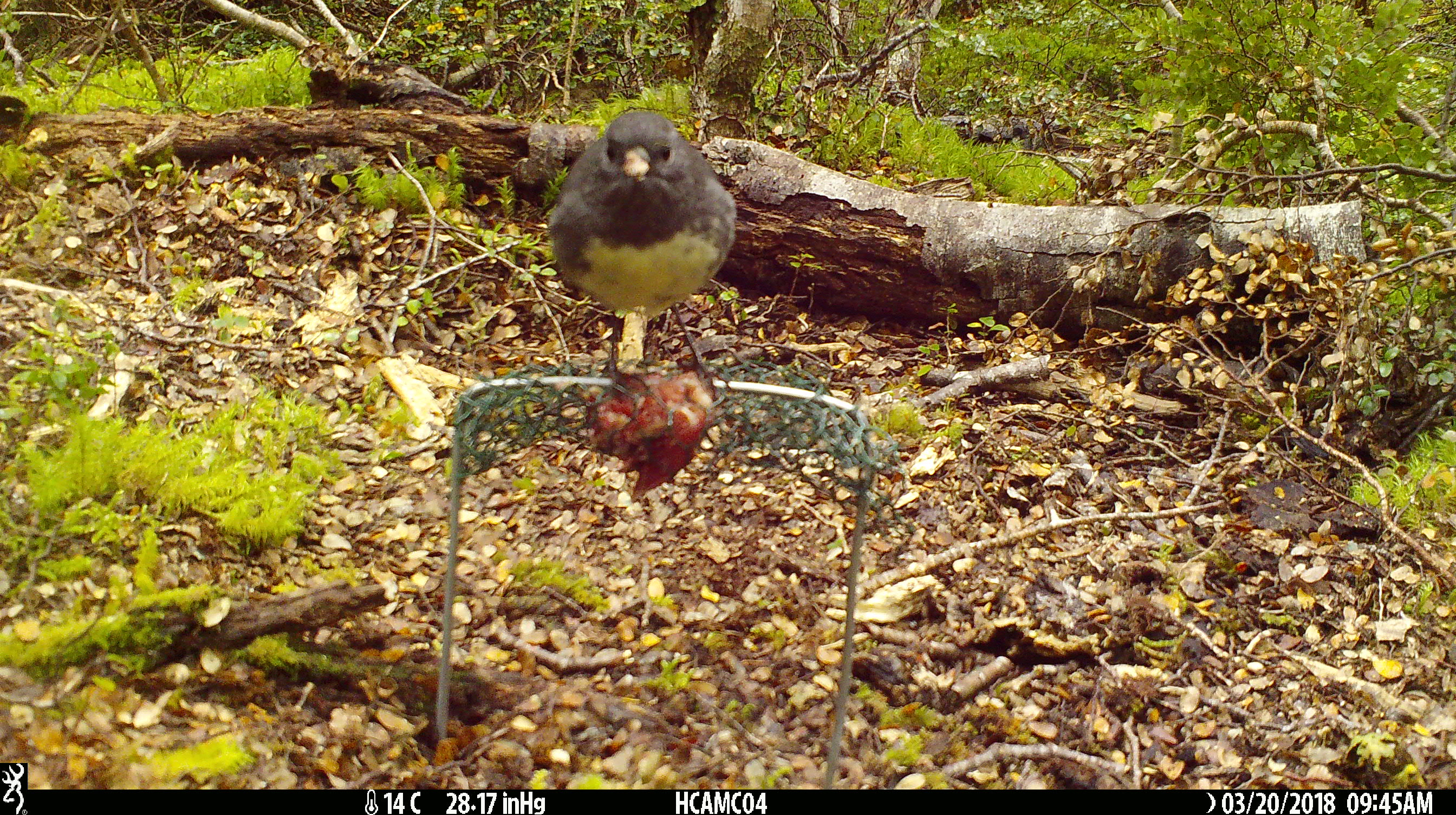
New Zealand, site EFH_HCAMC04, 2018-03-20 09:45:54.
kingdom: Animalia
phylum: Chordata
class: Aves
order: Passeriformes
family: Petroicidae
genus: Petroica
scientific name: Petroica australis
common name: new zealand robin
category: robin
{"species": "robin (new zealand robin) (Petroica australis)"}